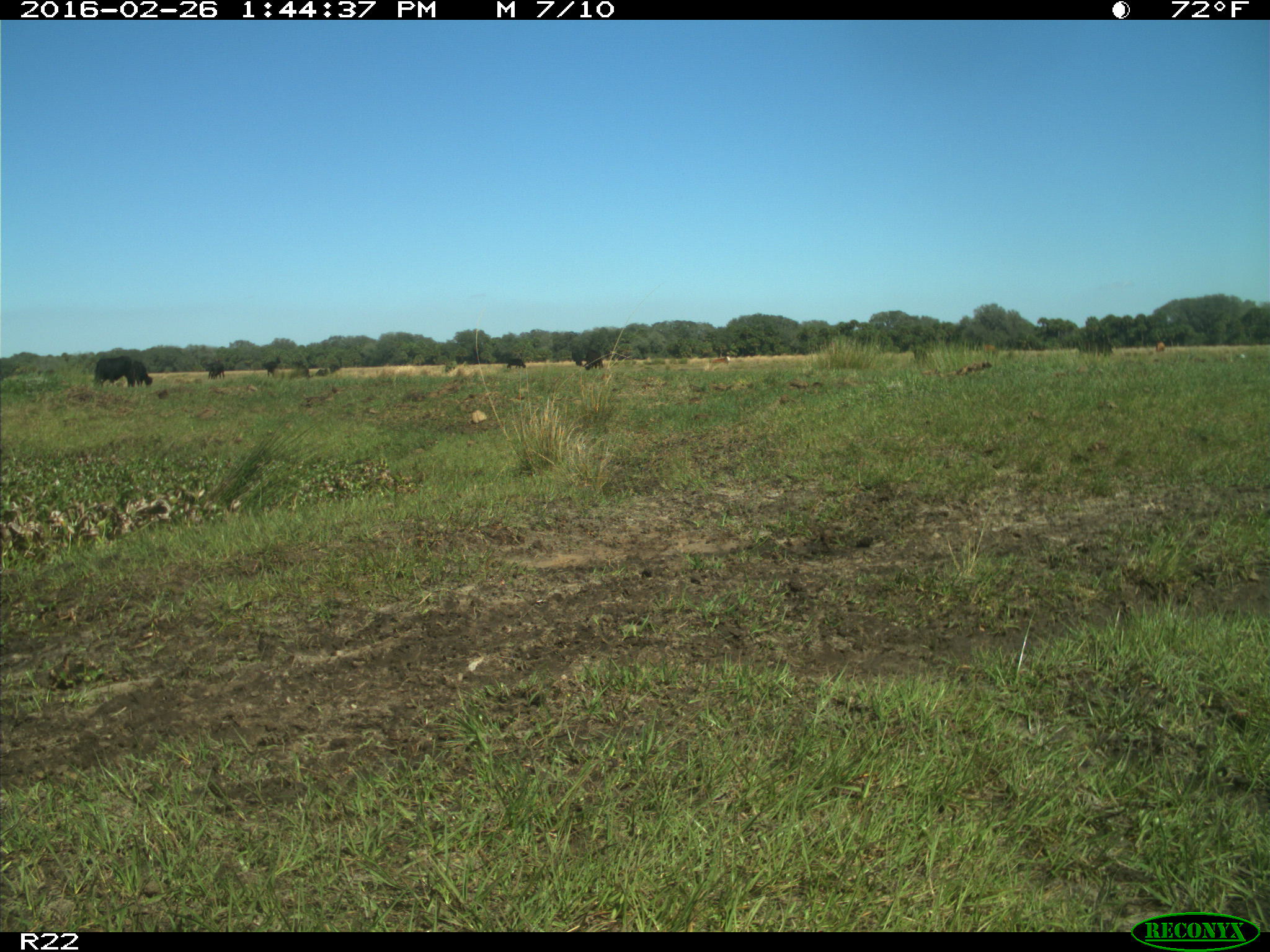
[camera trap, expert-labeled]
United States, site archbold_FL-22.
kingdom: Animalia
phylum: Chordata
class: Mammalia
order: Artiodactyla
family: Bovidae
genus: Bos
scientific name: Bos taurus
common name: domestic cow